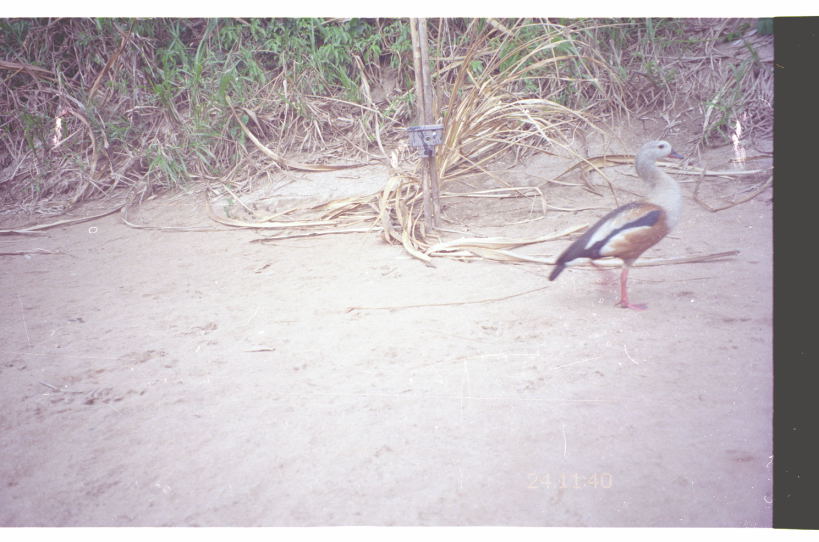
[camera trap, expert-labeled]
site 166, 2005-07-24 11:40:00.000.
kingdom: Animalia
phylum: Chordata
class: Aves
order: Anseriformes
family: Anatidae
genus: Oressochen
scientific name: Oressochen jubatus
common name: orinoco goose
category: neochen jubata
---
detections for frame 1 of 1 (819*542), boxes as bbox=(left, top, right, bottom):
neochen jubata: bbox=(547, 140, 685, 309)